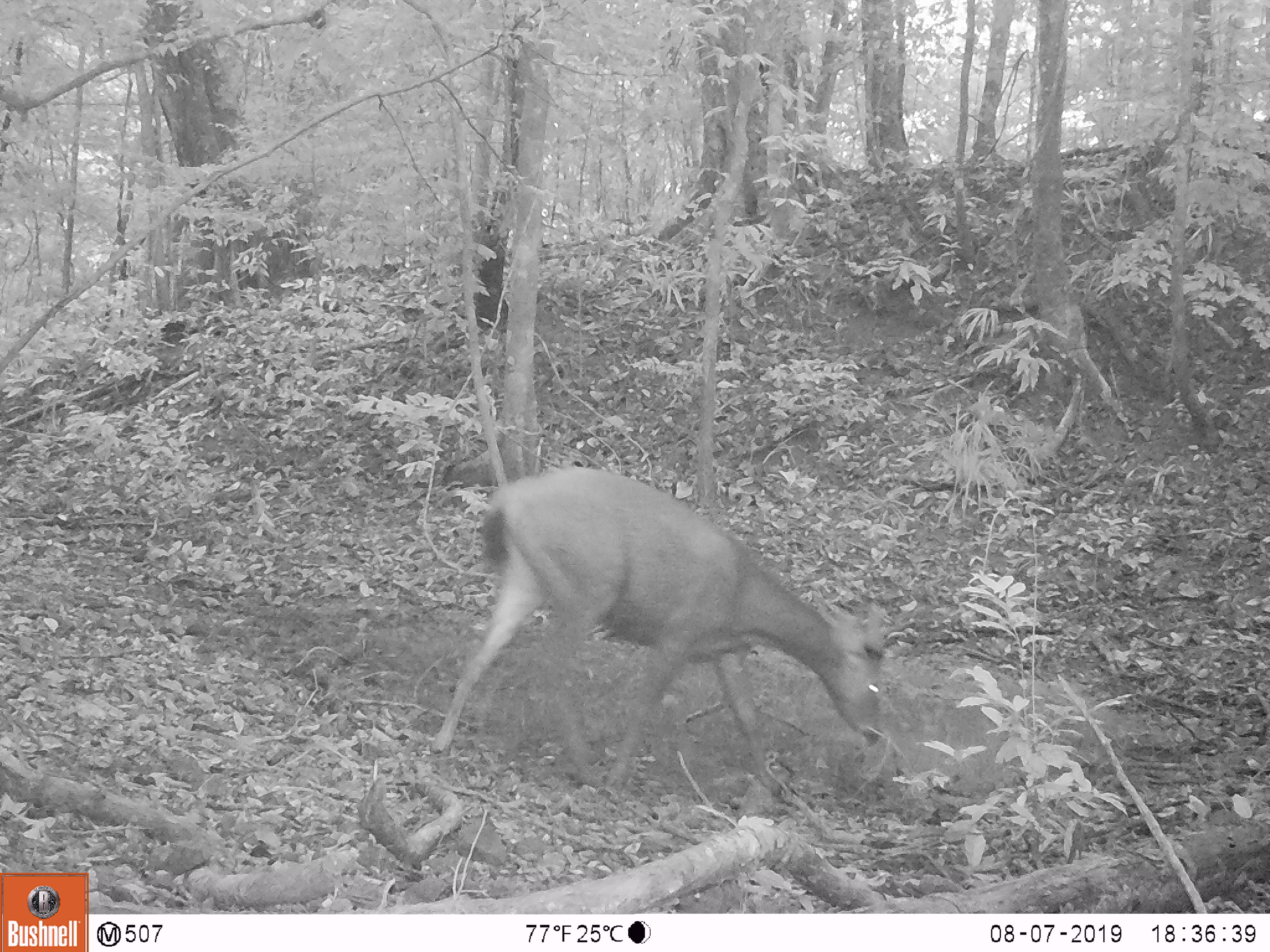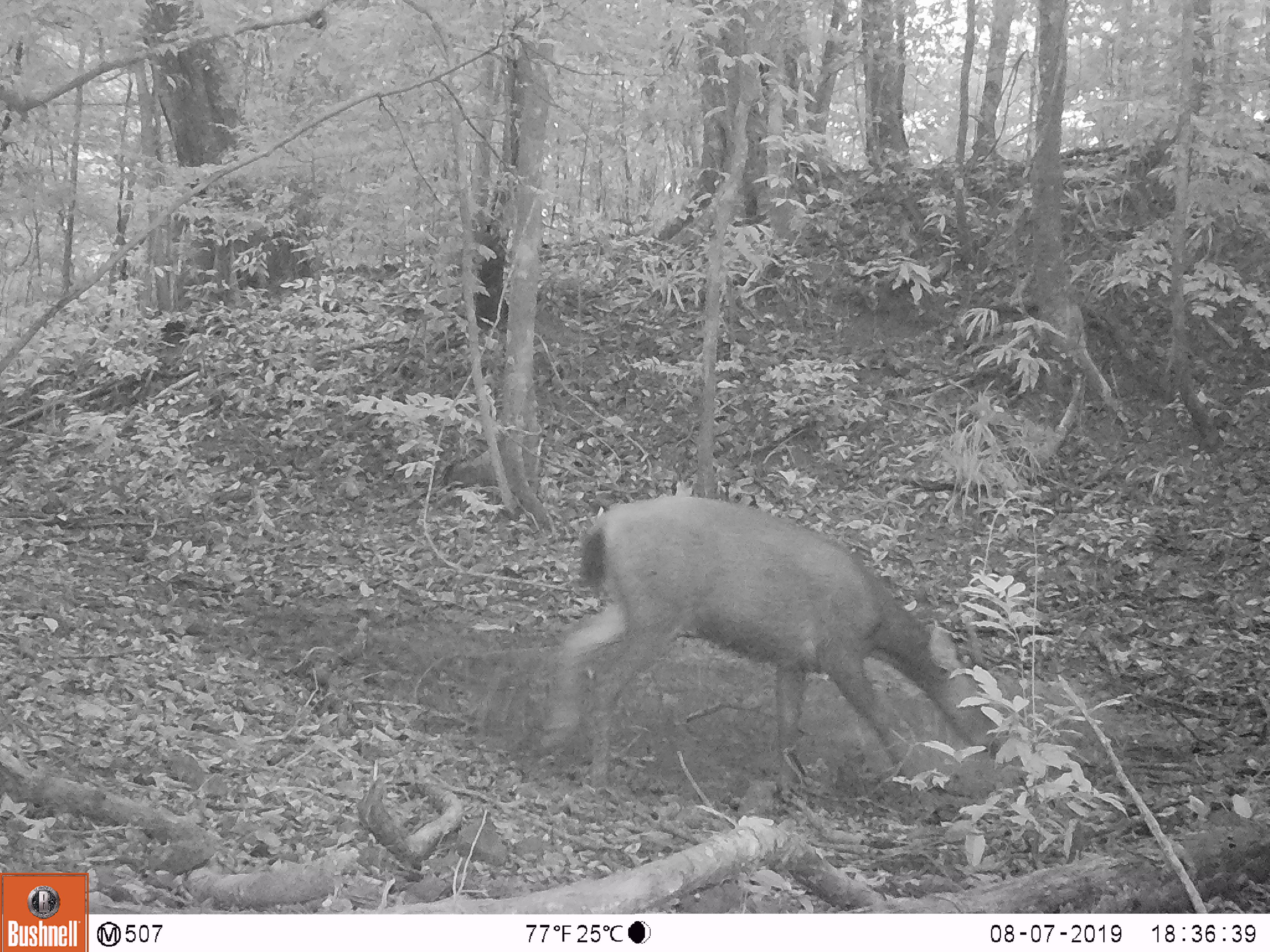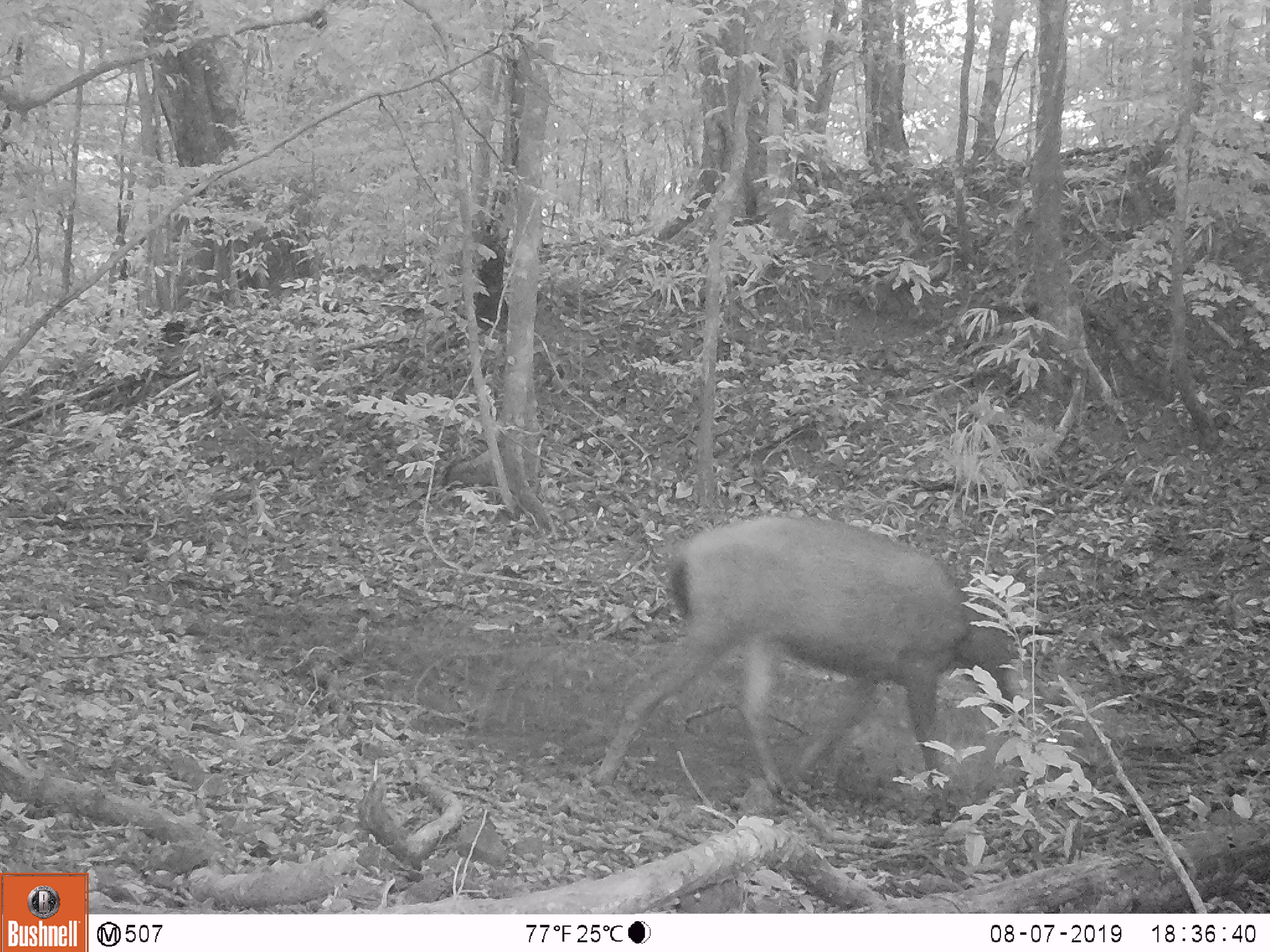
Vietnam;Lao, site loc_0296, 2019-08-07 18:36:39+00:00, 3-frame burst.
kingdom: Animalia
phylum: Chordata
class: Mammalia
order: Artiodactyla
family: Cervidae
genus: Rusa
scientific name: Rusa unicolor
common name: sambar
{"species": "sambar (Rusa unicolor)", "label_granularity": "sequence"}